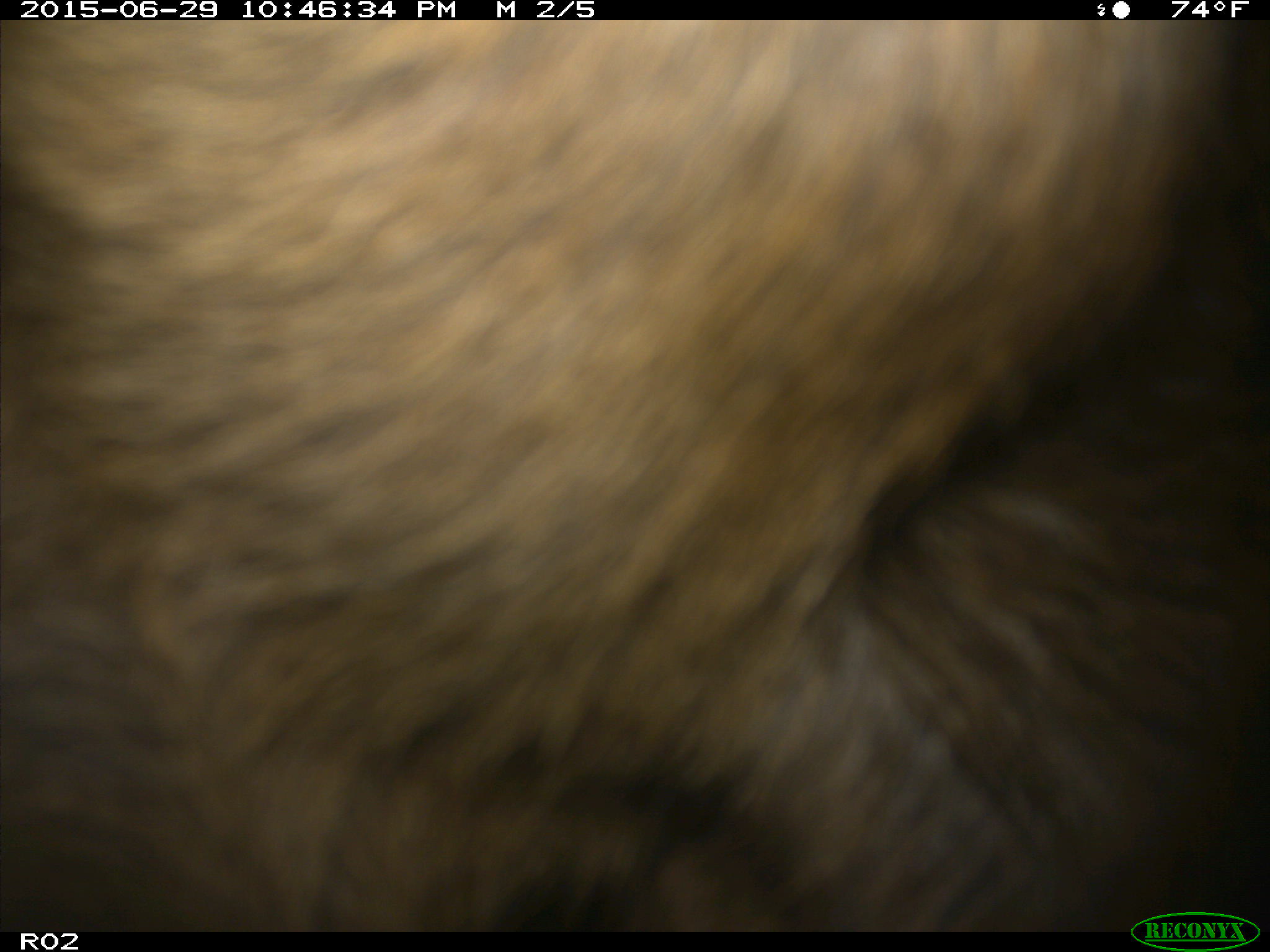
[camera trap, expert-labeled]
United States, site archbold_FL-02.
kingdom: Animalia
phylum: Chordata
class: Mammalia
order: Artiodactyla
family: Bovidae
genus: Bos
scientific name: Bos taurus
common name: domestic cow